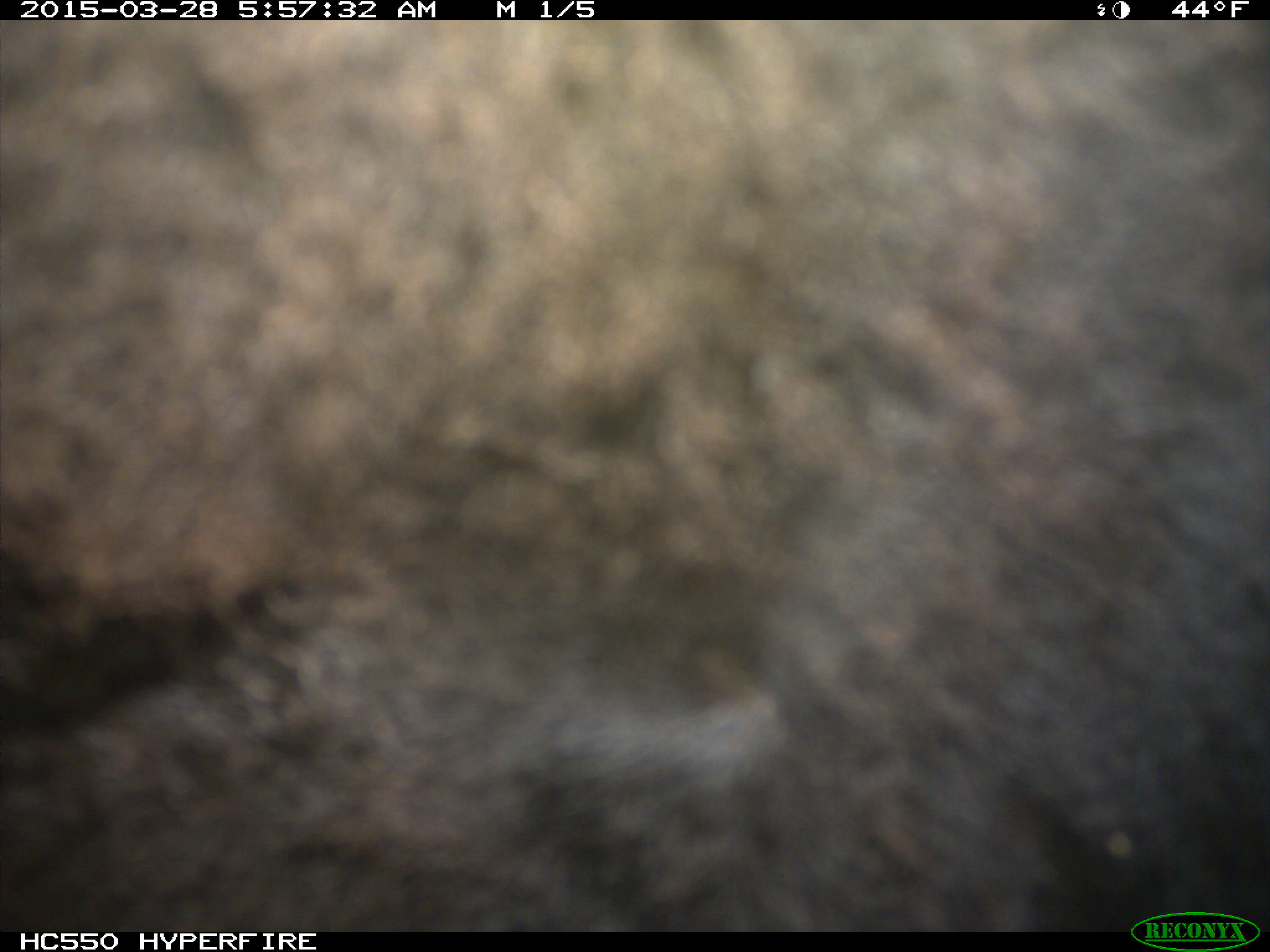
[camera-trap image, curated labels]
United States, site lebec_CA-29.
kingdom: Animalia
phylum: Chordata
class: Mammalia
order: Artiodactyla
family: Bovidae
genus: Bos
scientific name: Bos taurus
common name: domestic cow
Bos taurus (domestic cow).